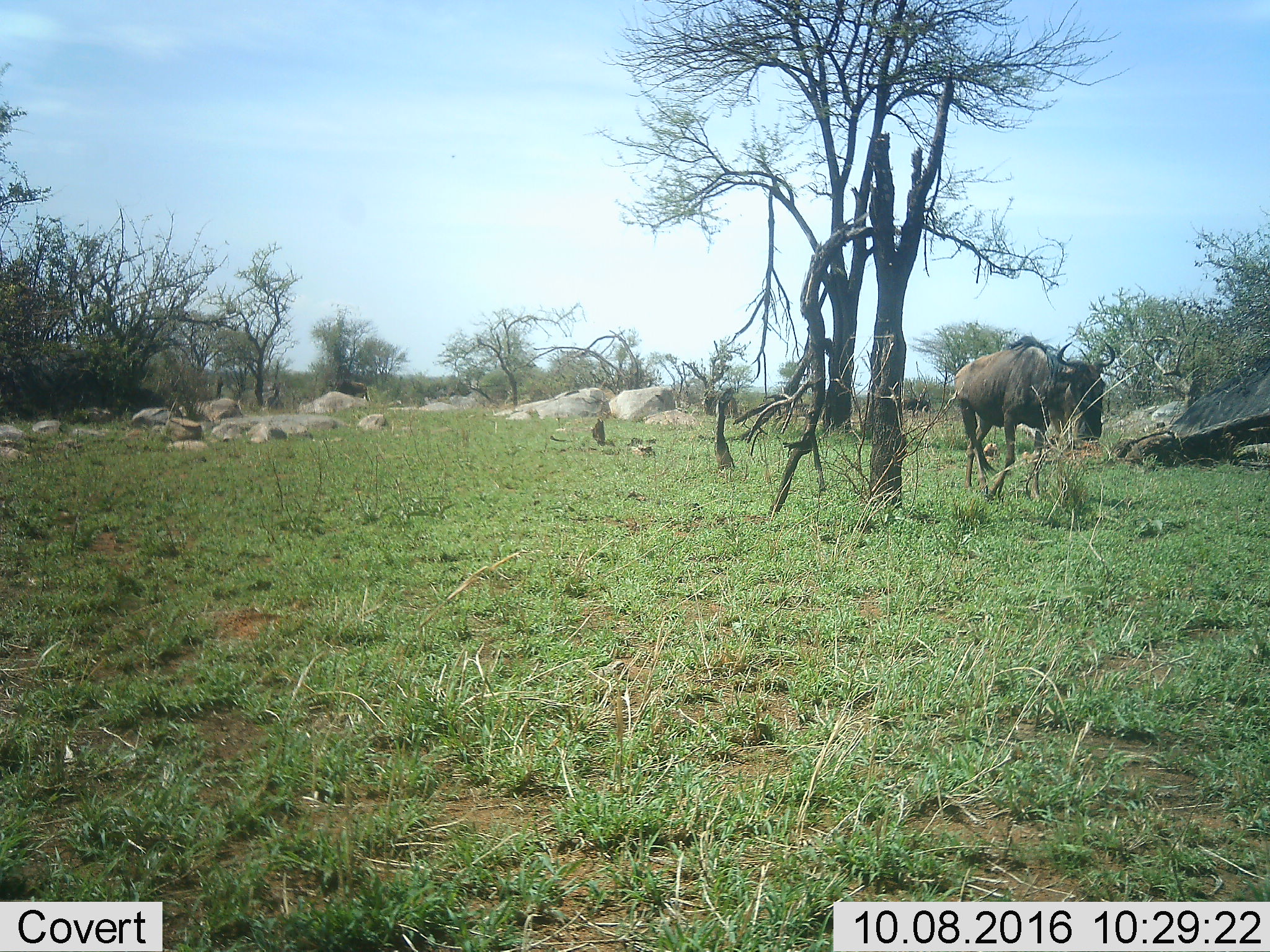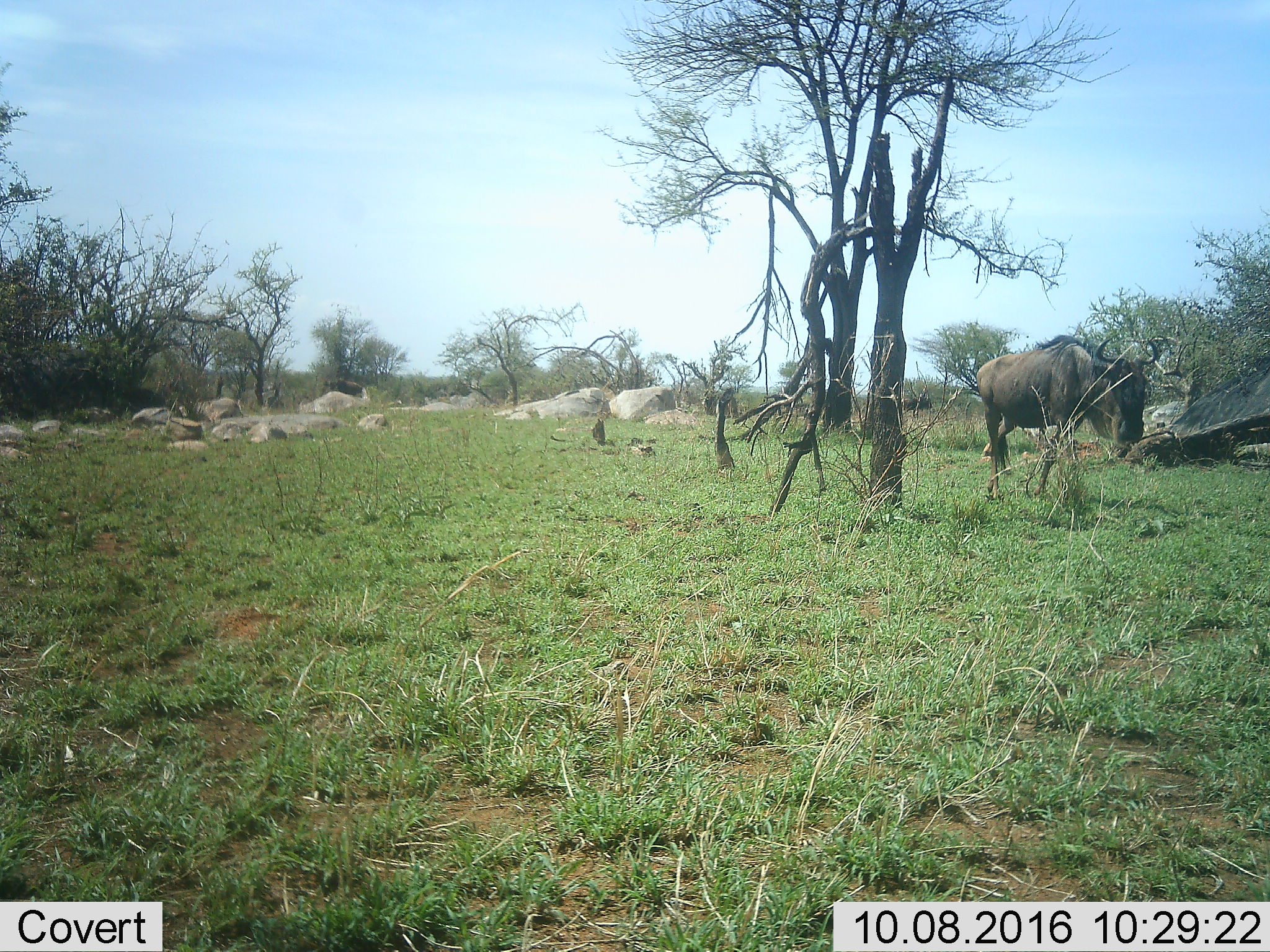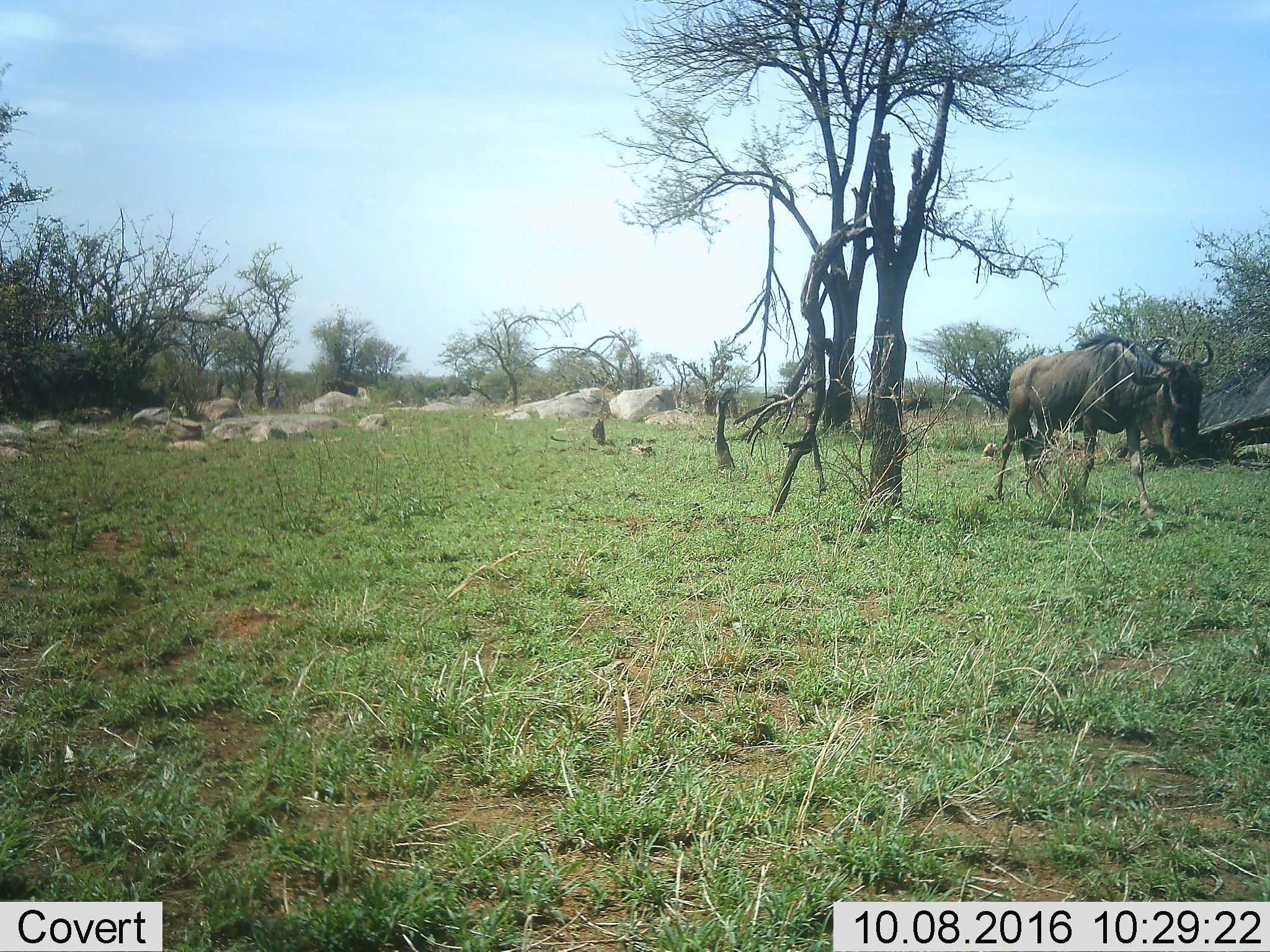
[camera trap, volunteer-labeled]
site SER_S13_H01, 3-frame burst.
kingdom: Animalia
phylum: Chordata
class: Mammalia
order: Artiodactyla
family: Bovidae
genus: Connochaetes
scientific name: Connochaetes taurinus taurinus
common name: blue wildebeest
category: wildebeestblue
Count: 1.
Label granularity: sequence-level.